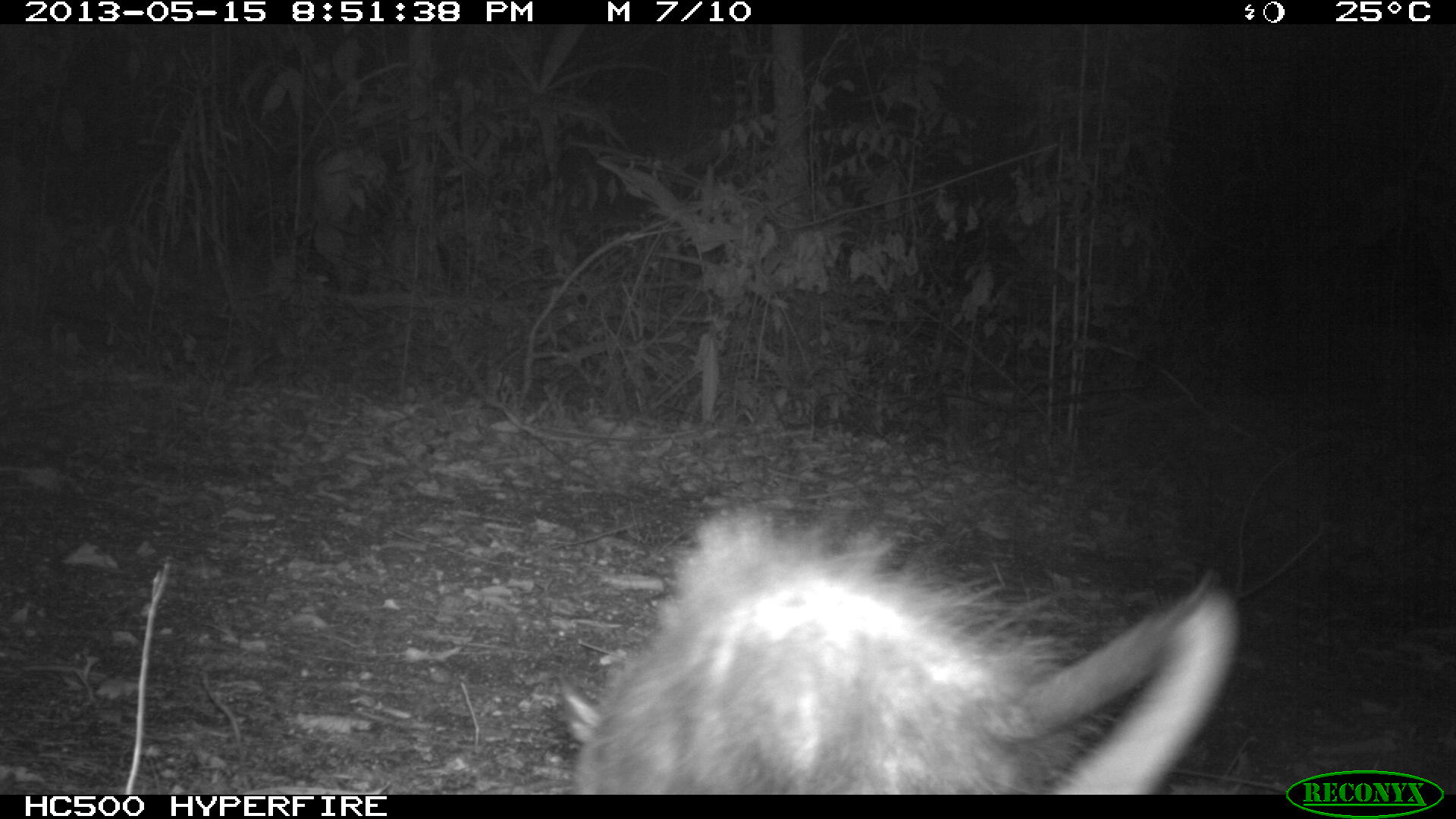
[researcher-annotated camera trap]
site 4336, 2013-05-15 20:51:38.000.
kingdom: Animalia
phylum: Chordata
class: Mammalia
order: Didelphimorphia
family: Didelphidae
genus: Didelphis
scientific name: Didelphis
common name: american opossums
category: didelphis sp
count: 1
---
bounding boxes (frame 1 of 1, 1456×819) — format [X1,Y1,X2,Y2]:
didelphis sp: [564,505,1236,794]